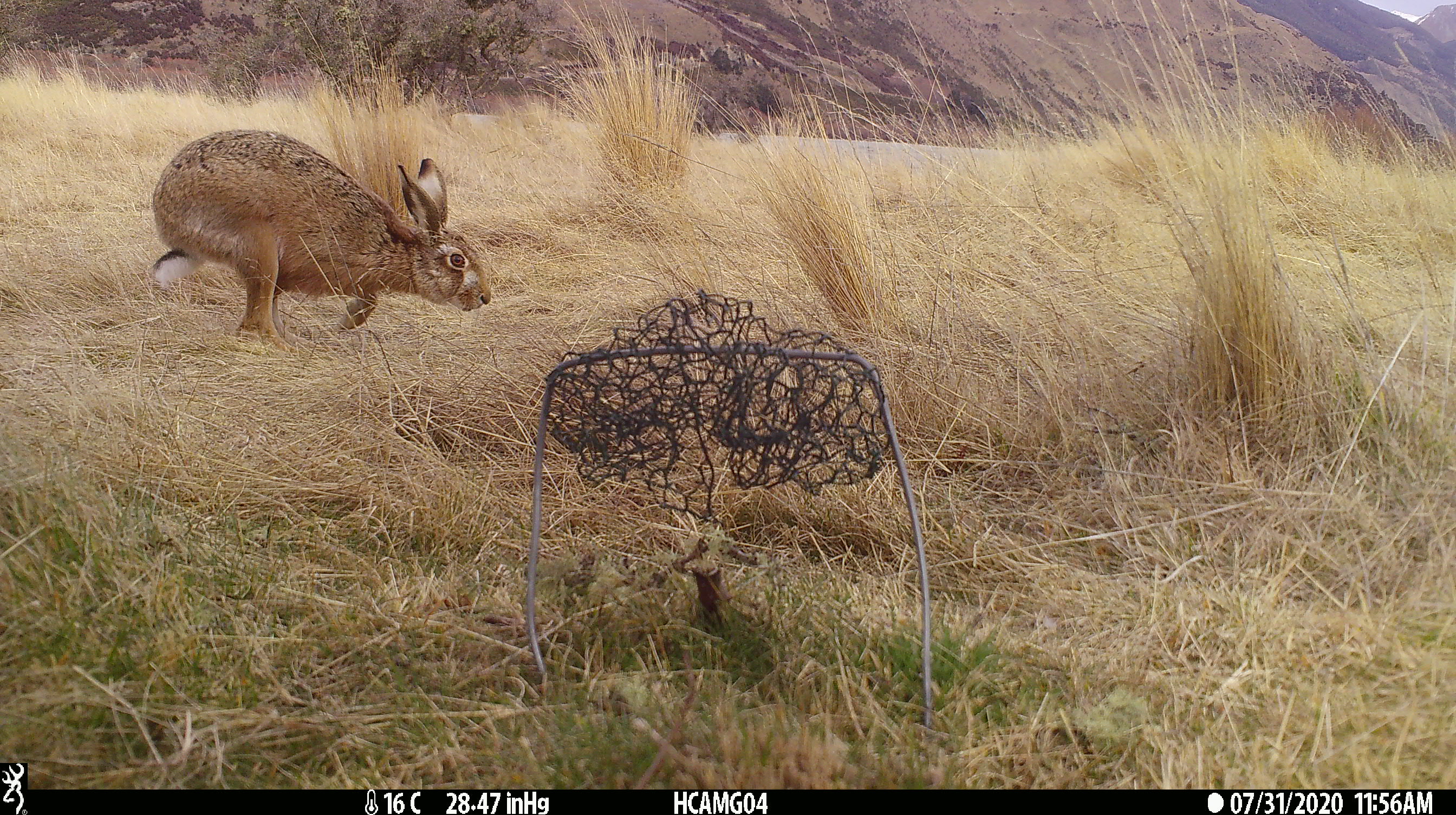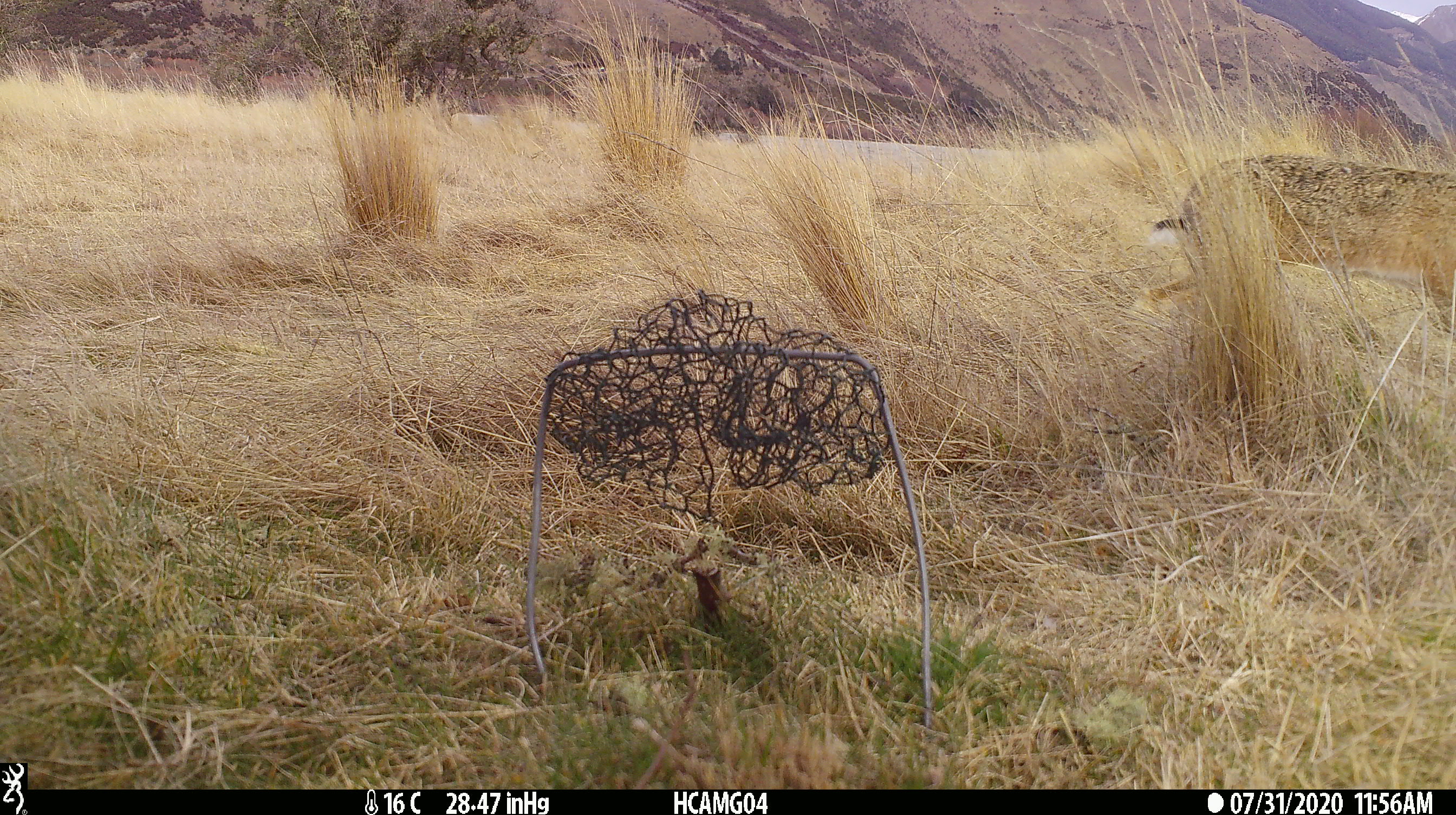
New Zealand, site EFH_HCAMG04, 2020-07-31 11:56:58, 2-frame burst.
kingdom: Animalia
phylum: Chordata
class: Mammalia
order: Lagomorpha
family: Leporidae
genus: Lepus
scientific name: Lepus europaeus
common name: brown hare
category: hare